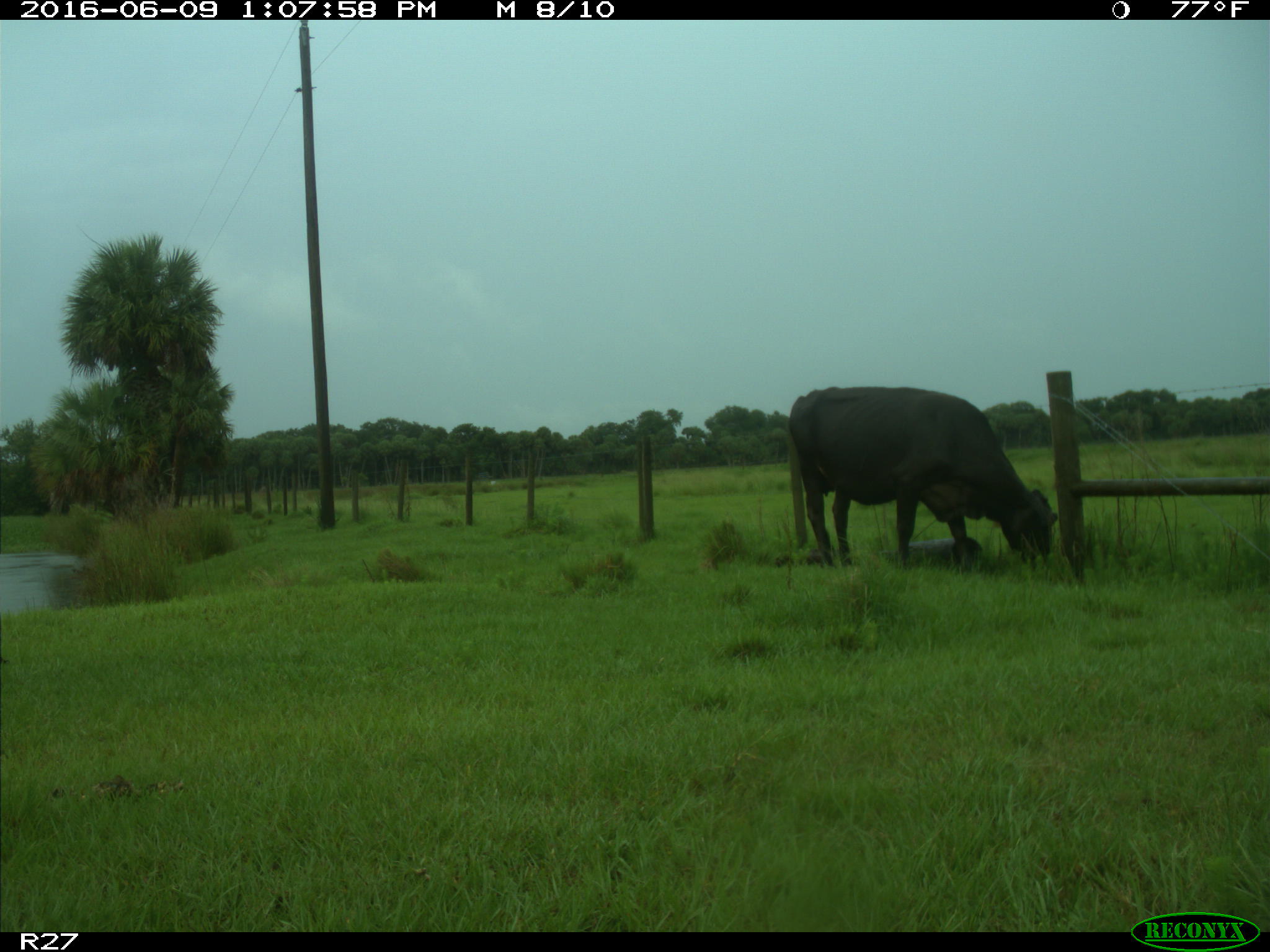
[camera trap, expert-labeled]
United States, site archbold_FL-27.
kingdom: Animalia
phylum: Chordata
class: Mammalia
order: Artiodactyla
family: Bovidae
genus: Bos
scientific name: Bos taurus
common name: domestic cow